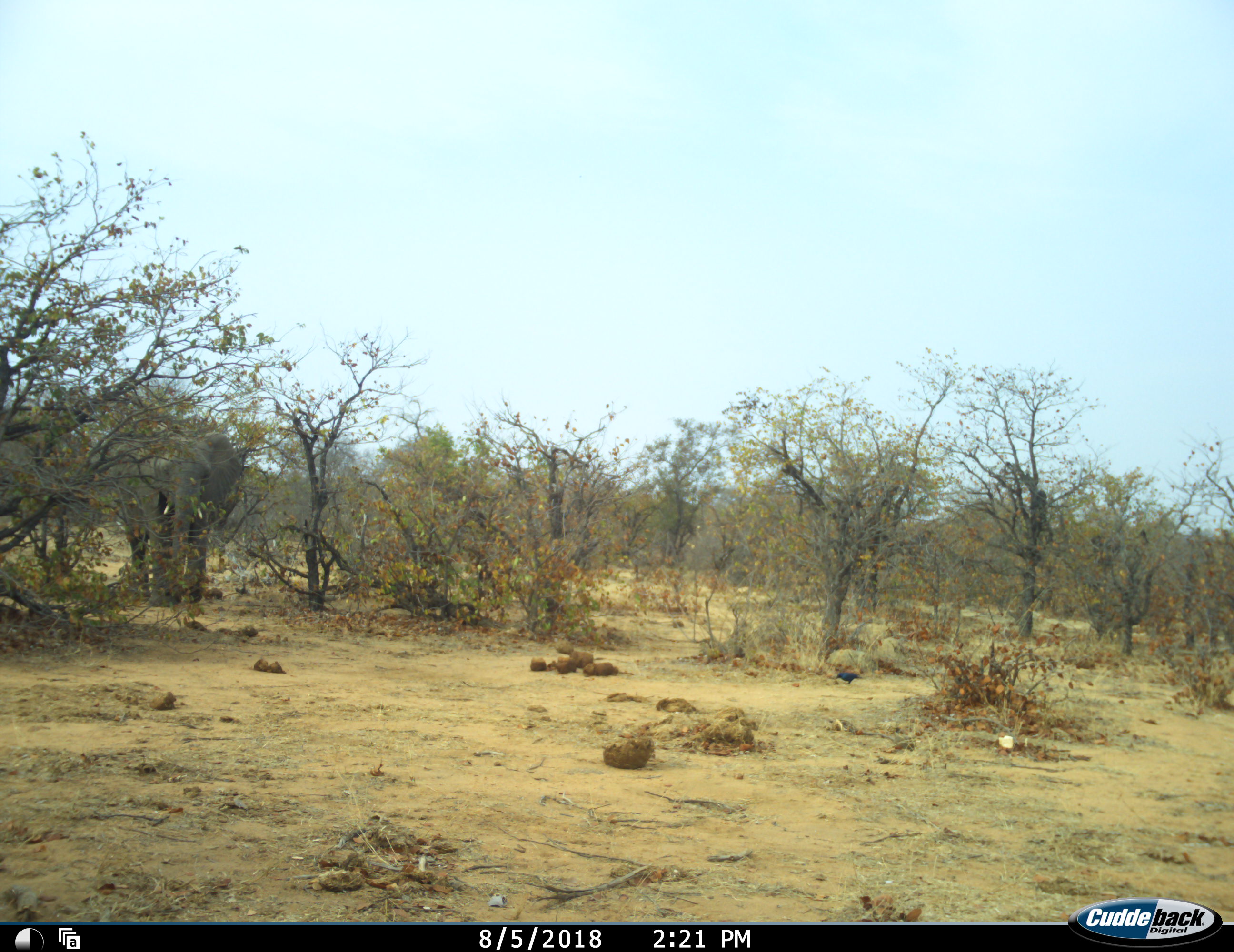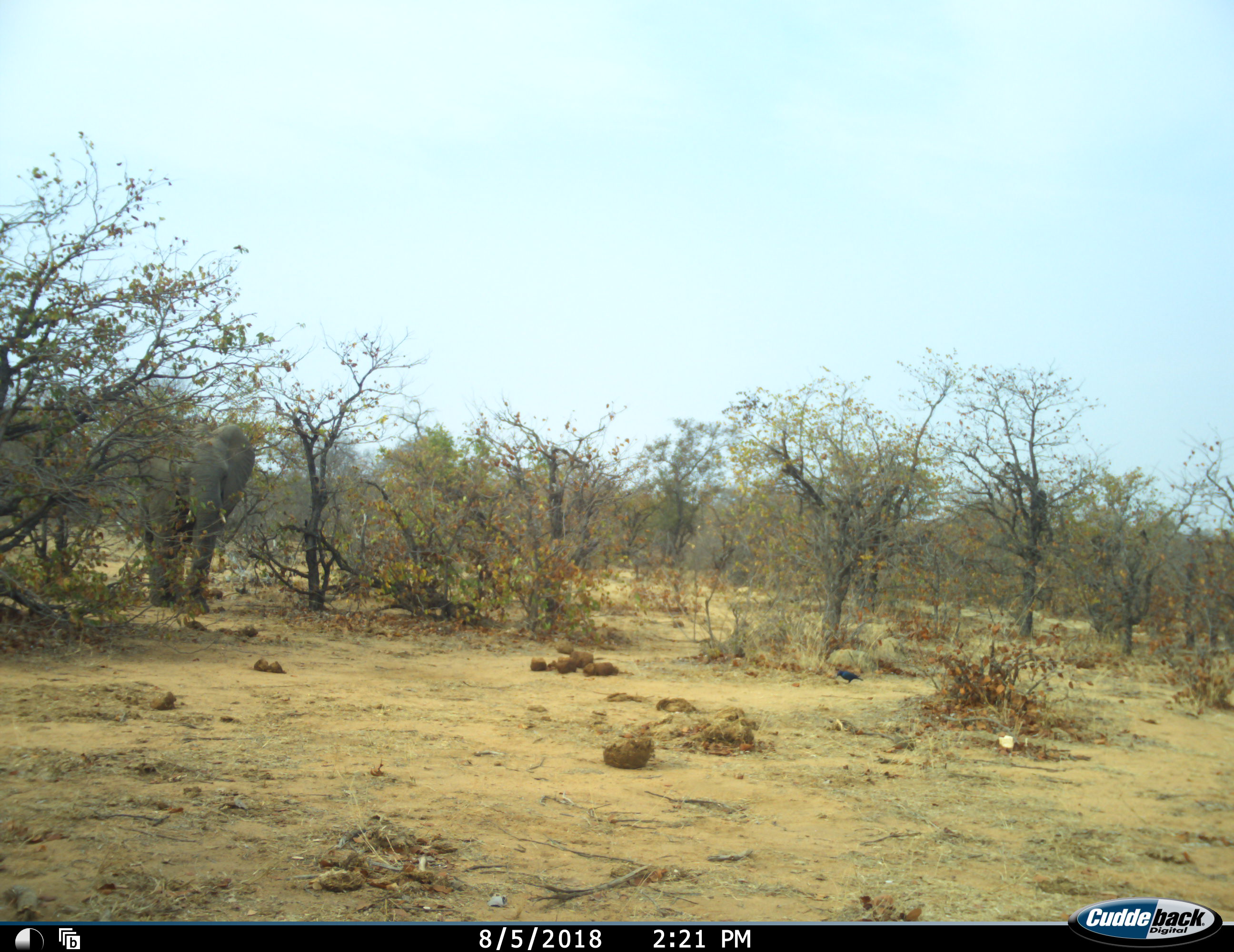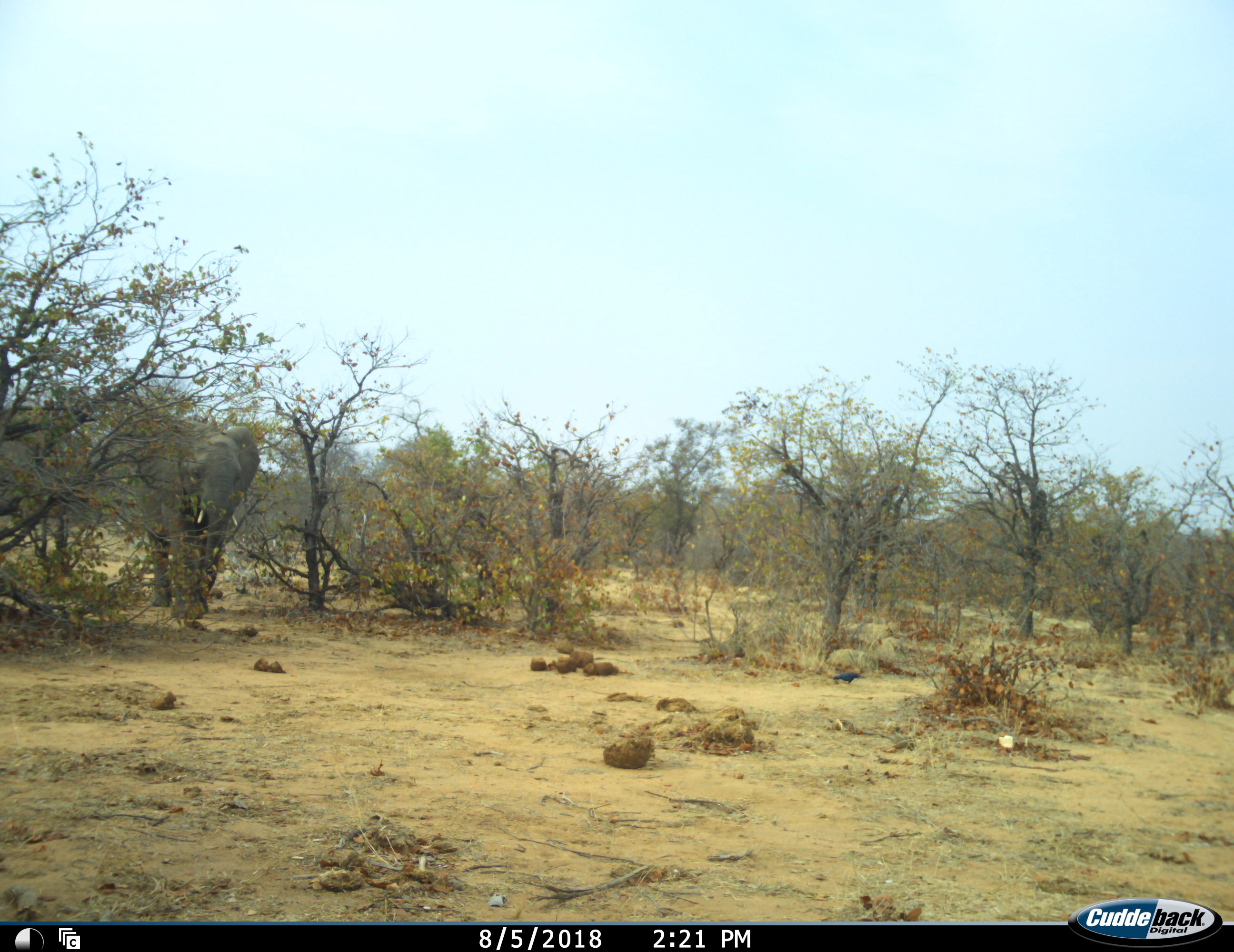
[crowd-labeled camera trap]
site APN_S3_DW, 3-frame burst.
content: unidentified animal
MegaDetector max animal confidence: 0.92